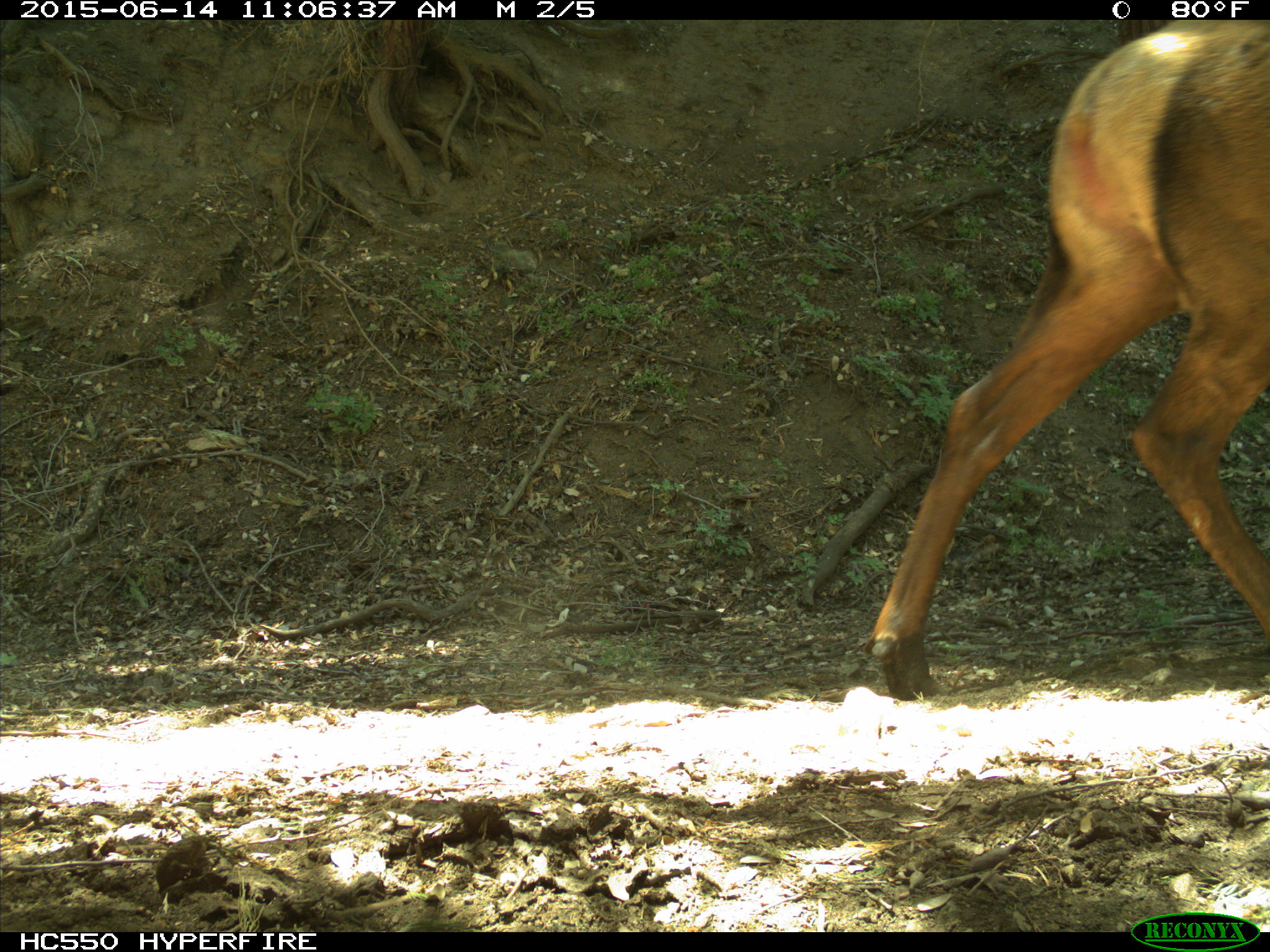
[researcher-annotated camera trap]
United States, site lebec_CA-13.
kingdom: Animalia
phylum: Chordata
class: Mammalia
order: Artiodactyla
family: Cervidae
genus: Cervus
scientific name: Cervus canadensis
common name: elk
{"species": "Cervus canadensis (elk)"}